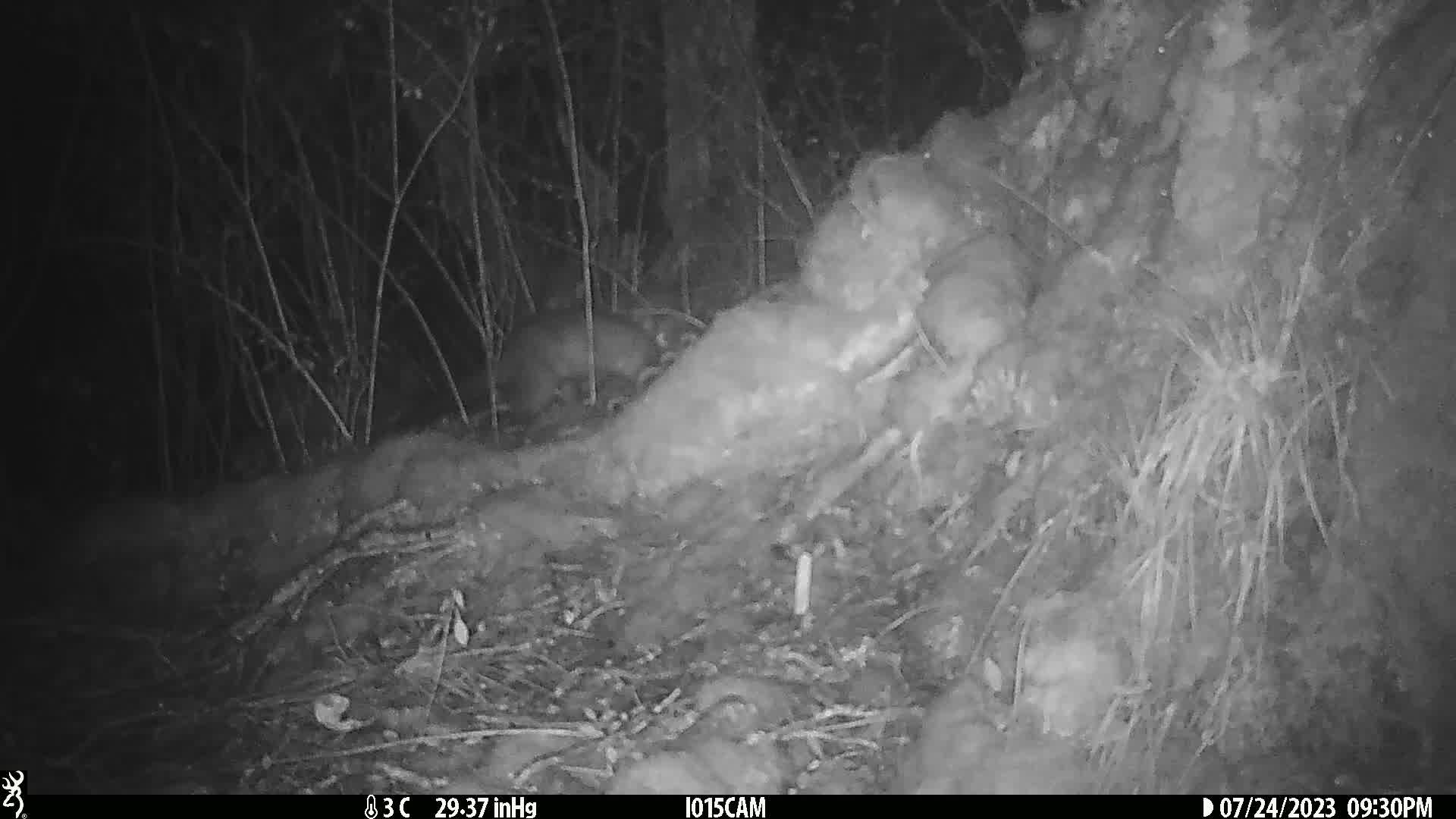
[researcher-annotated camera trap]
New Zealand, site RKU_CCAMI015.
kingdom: Animalia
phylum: Chordata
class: Mammalia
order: Diprotodontia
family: Phalangeridae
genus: Trichosurus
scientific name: Trichosurus vulpecula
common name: common brushtail possum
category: possum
Possum (common brushtail possum) (Trichosurus vulpecula).